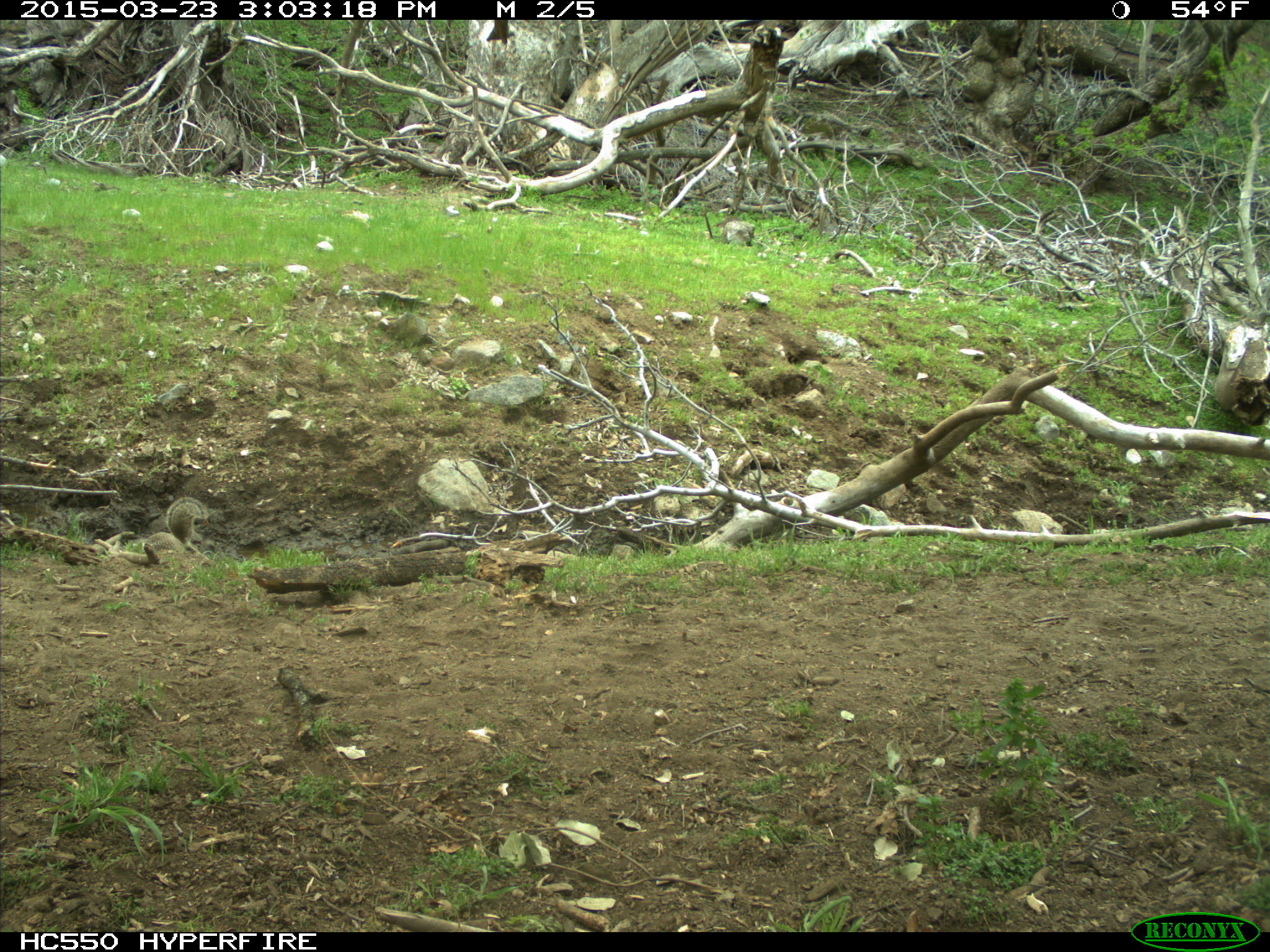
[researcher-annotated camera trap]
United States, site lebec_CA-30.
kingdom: Animalia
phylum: Chordata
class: Mammalia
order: Rodentia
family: Sciuridae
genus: Otospermophilus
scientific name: Otospermophilus beecheyi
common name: california ground squirrel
Otospermophilus beecheyi (california ground squirrel).